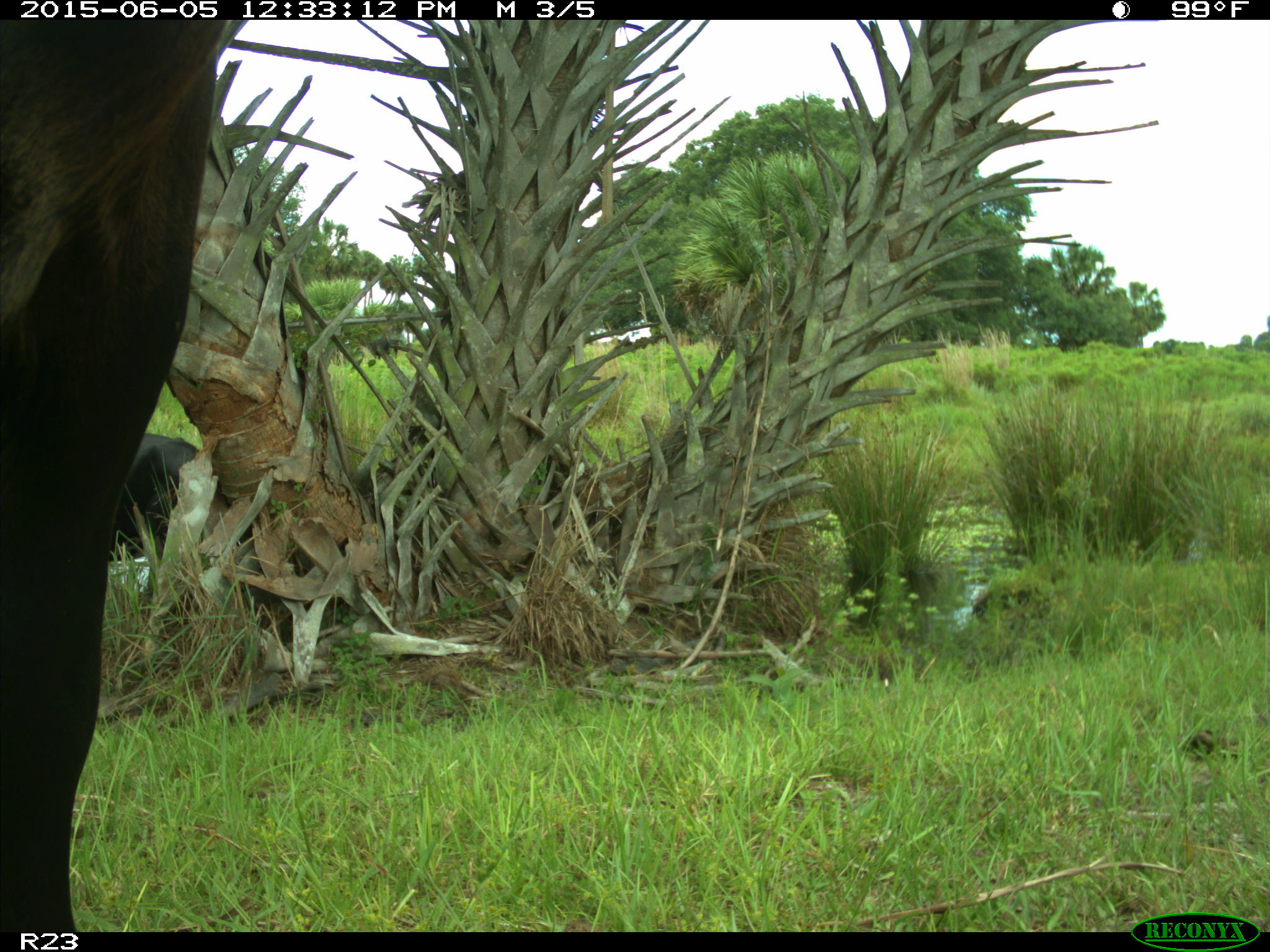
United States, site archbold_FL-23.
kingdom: Animalia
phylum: Chordata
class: Mammalia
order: Artiodactyla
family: Bovidae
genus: Bos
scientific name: Bos taurus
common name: domestic cow